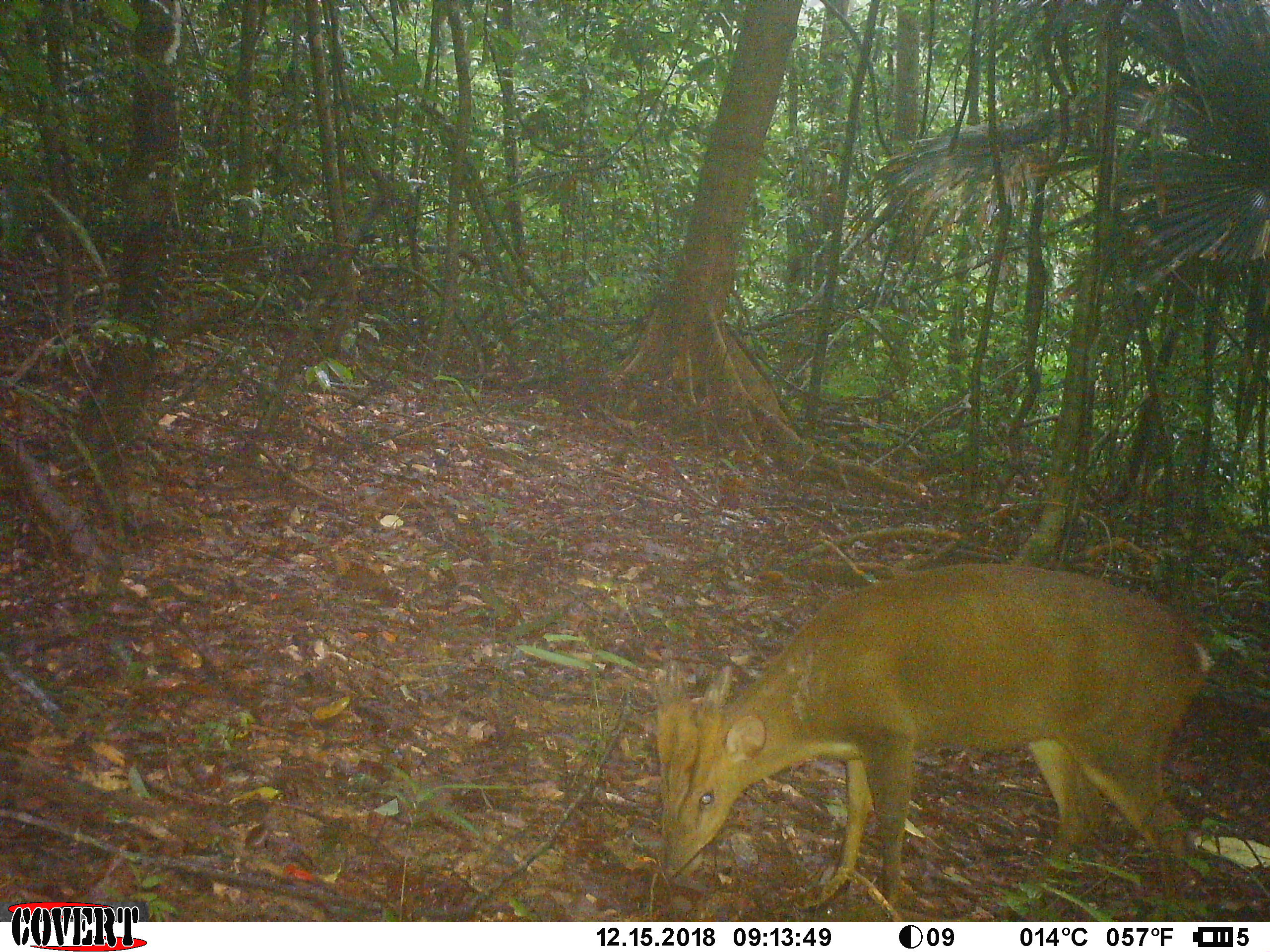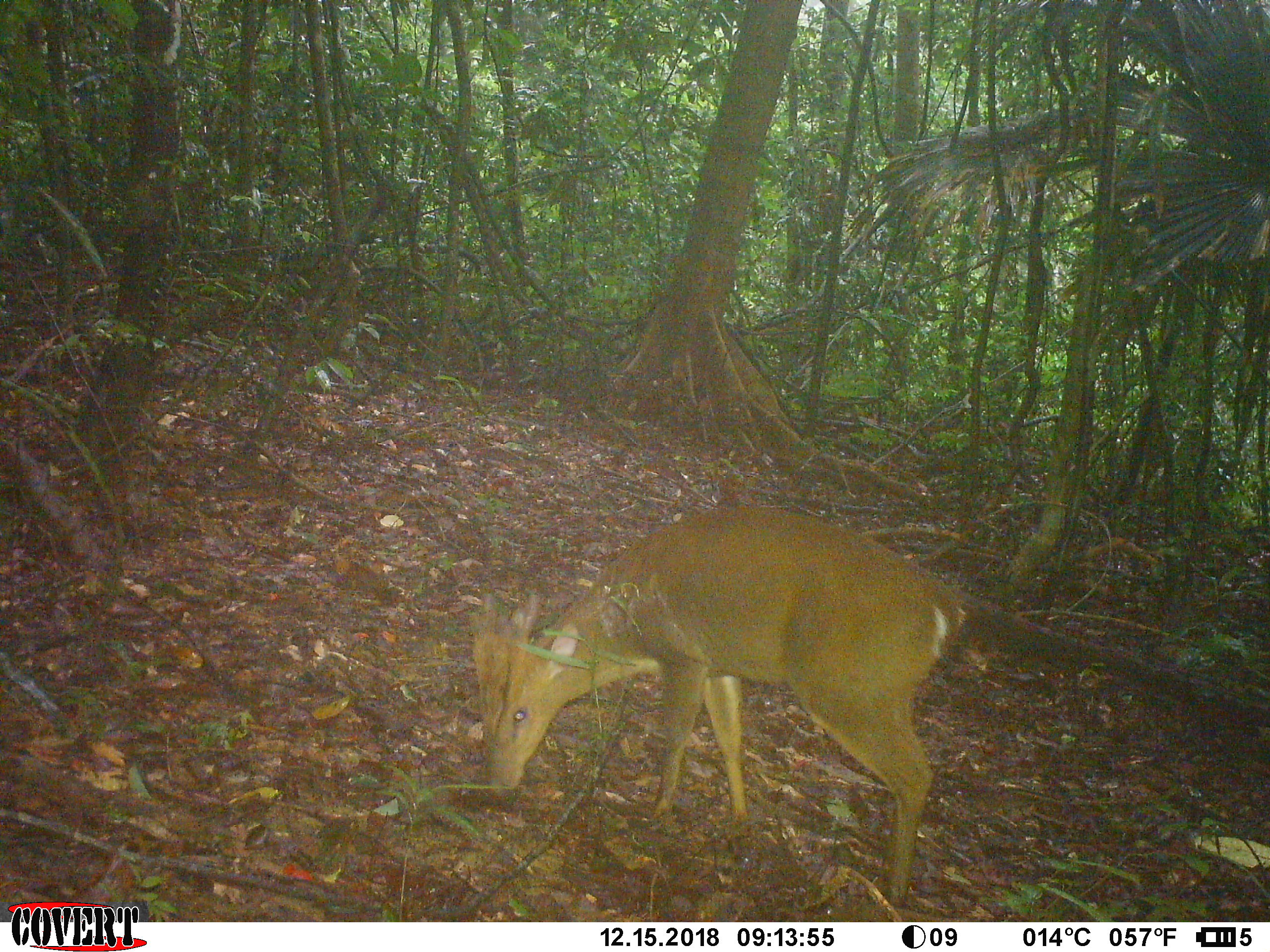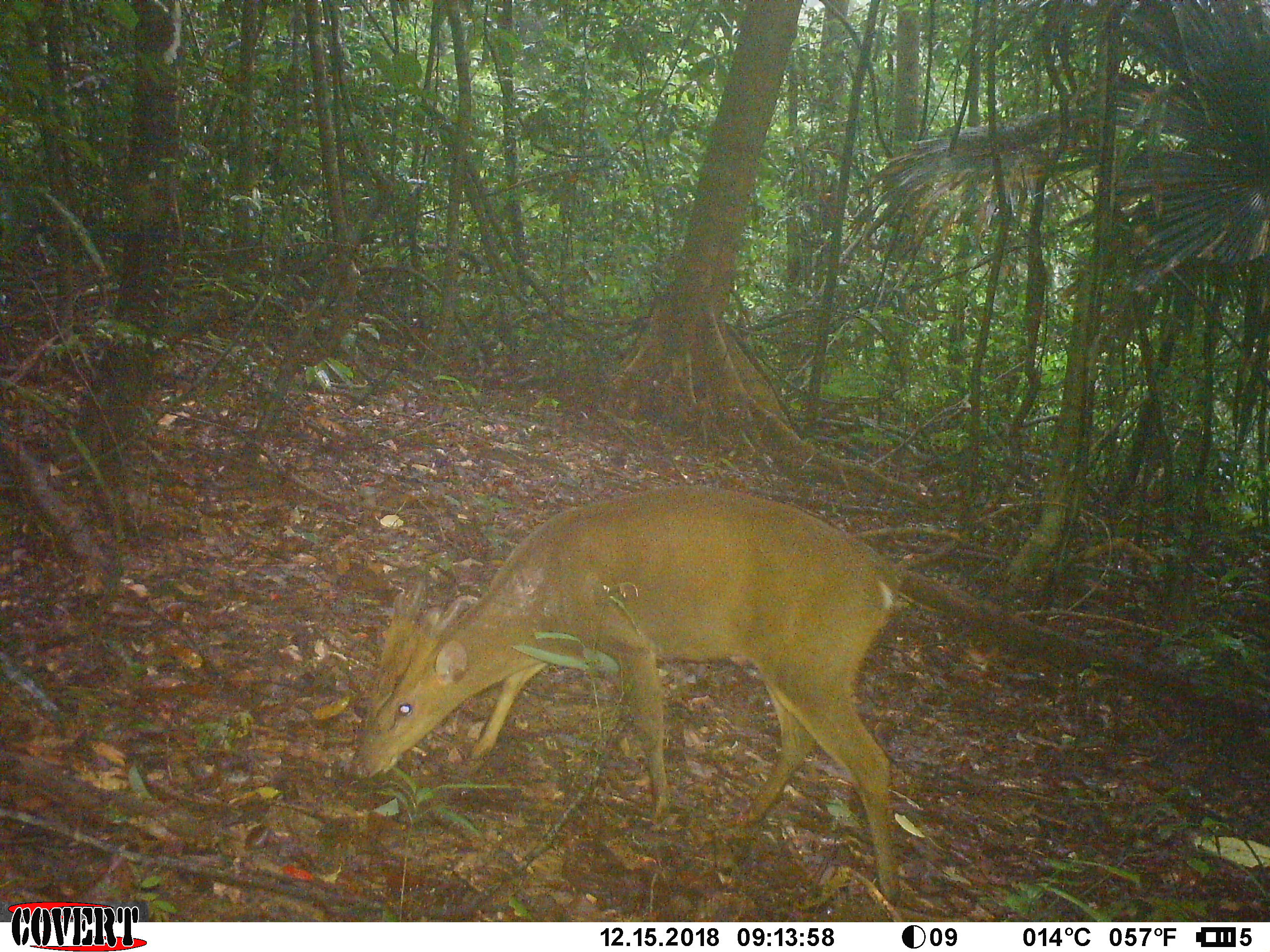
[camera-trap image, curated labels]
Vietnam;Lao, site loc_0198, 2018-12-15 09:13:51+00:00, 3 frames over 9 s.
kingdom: Animalia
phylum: Chordata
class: Mammalia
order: Artiodactyla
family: Cervidae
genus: Muntiacus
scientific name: Muntiacus vuquangensis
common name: large-antlered muntjac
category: large antlered muntjac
Large antlered muntjac (large-antlered muntjac) (Muntiacus vuquangensis). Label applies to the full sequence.